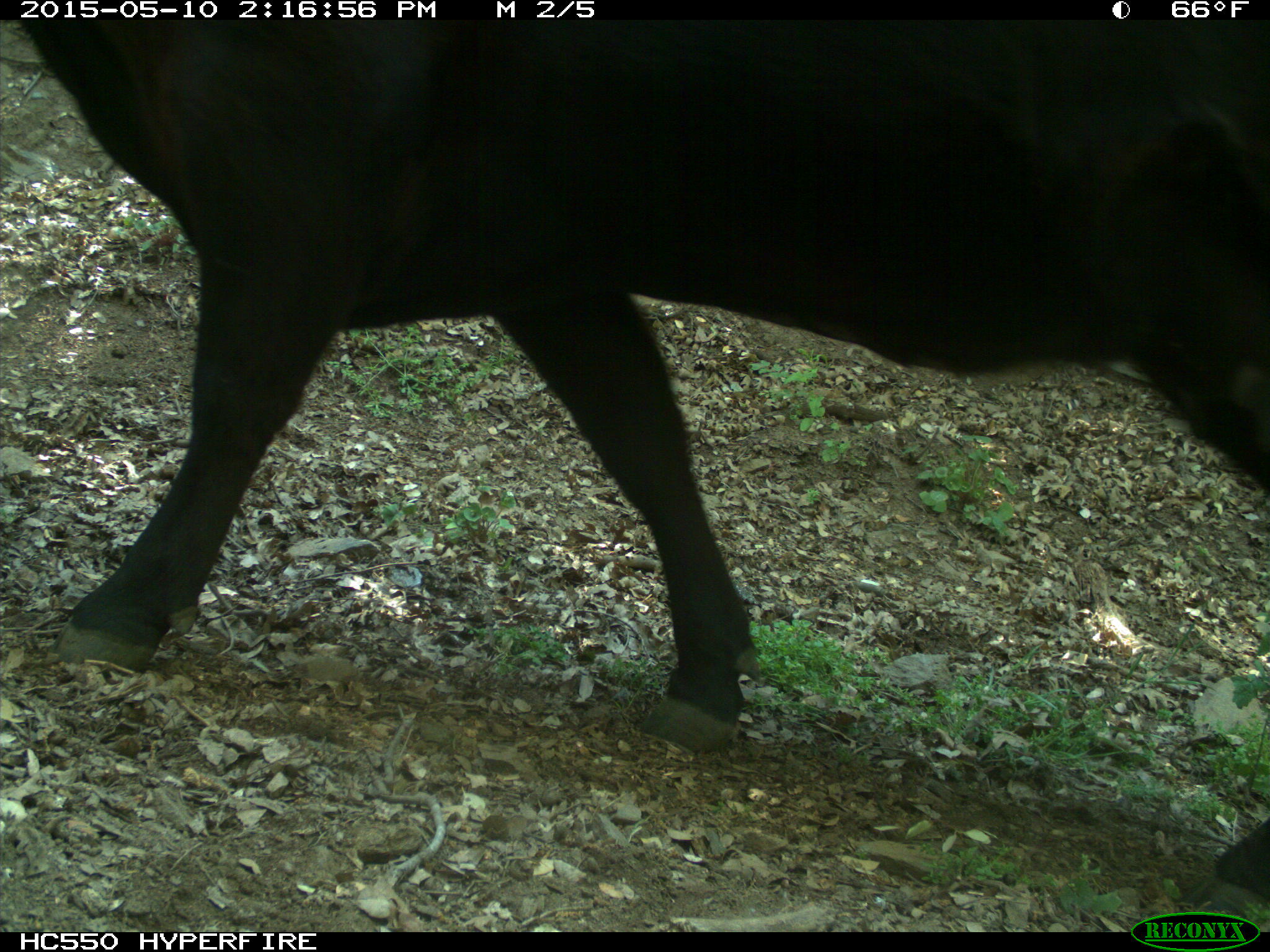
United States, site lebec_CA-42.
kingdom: Animalia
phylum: Chordata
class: Mammalia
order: Artiodactyla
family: Bovidae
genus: Bos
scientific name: Bos taurus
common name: domestic cow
Bos taurus (domestic cow).